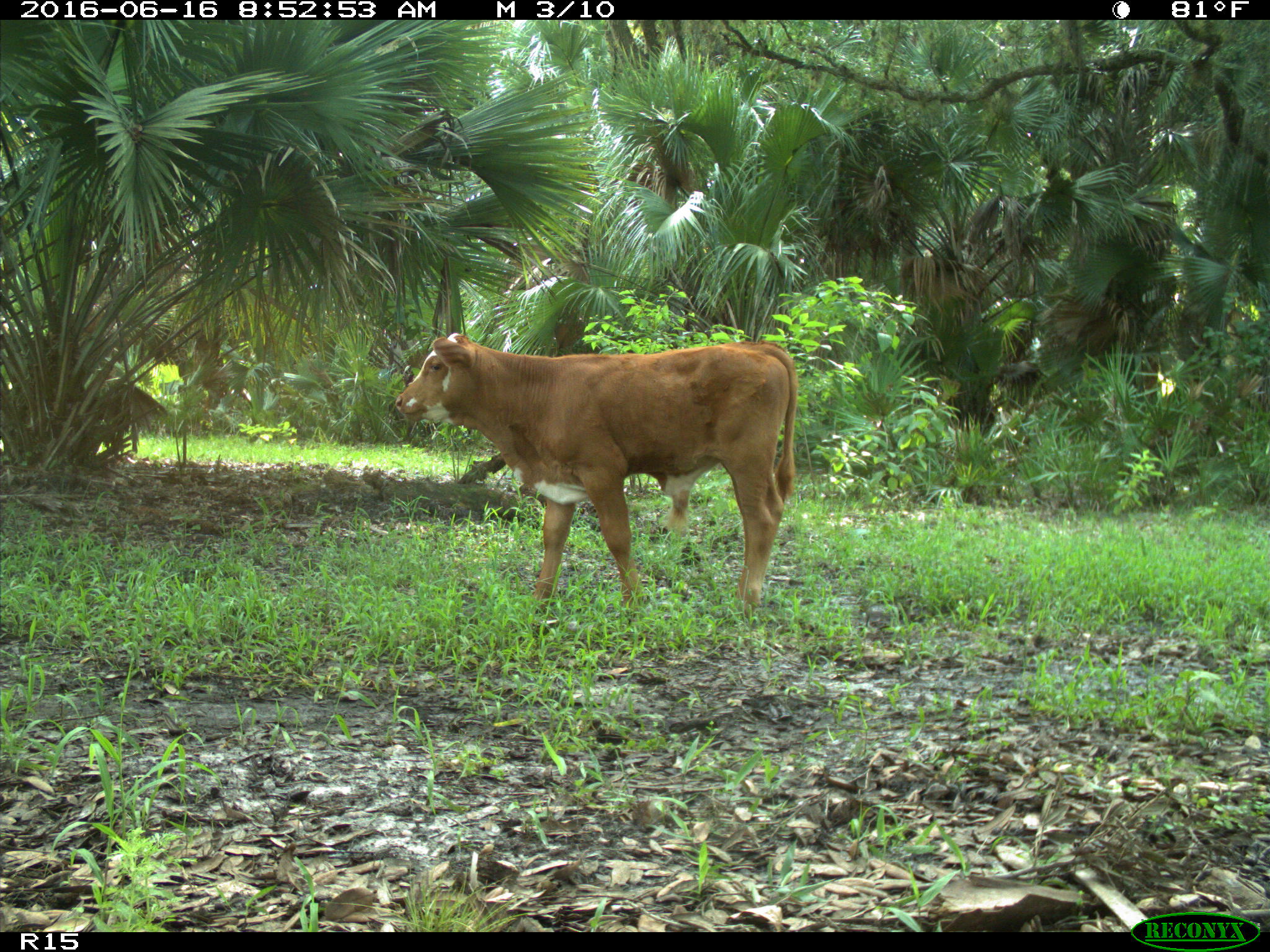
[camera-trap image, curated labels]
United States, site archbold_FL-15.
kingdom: Animalia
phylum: Chordata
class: Mammalia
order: Artiodactyla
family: Bovidae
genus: Bos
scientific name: Bos taurus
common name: domestic cow